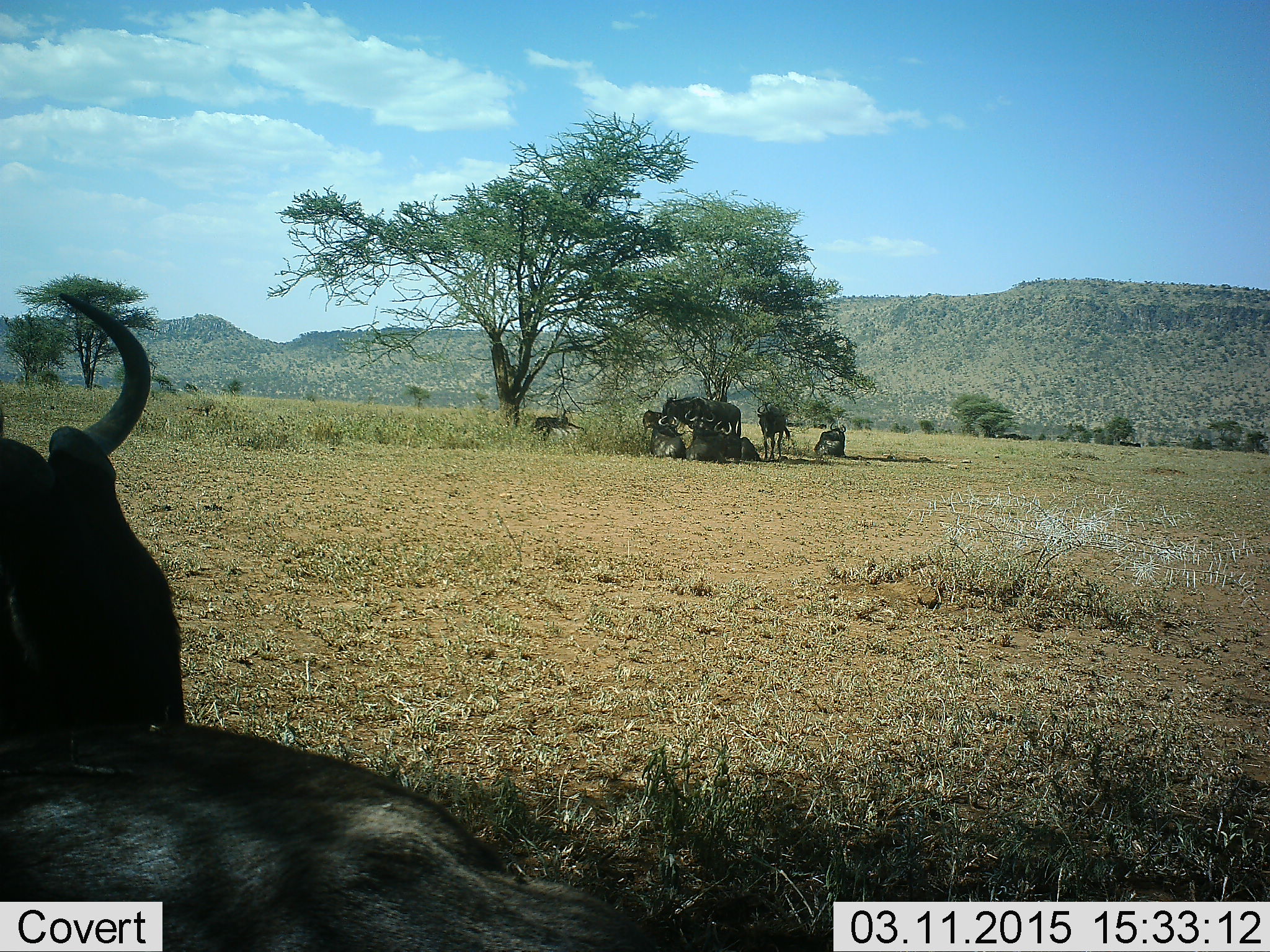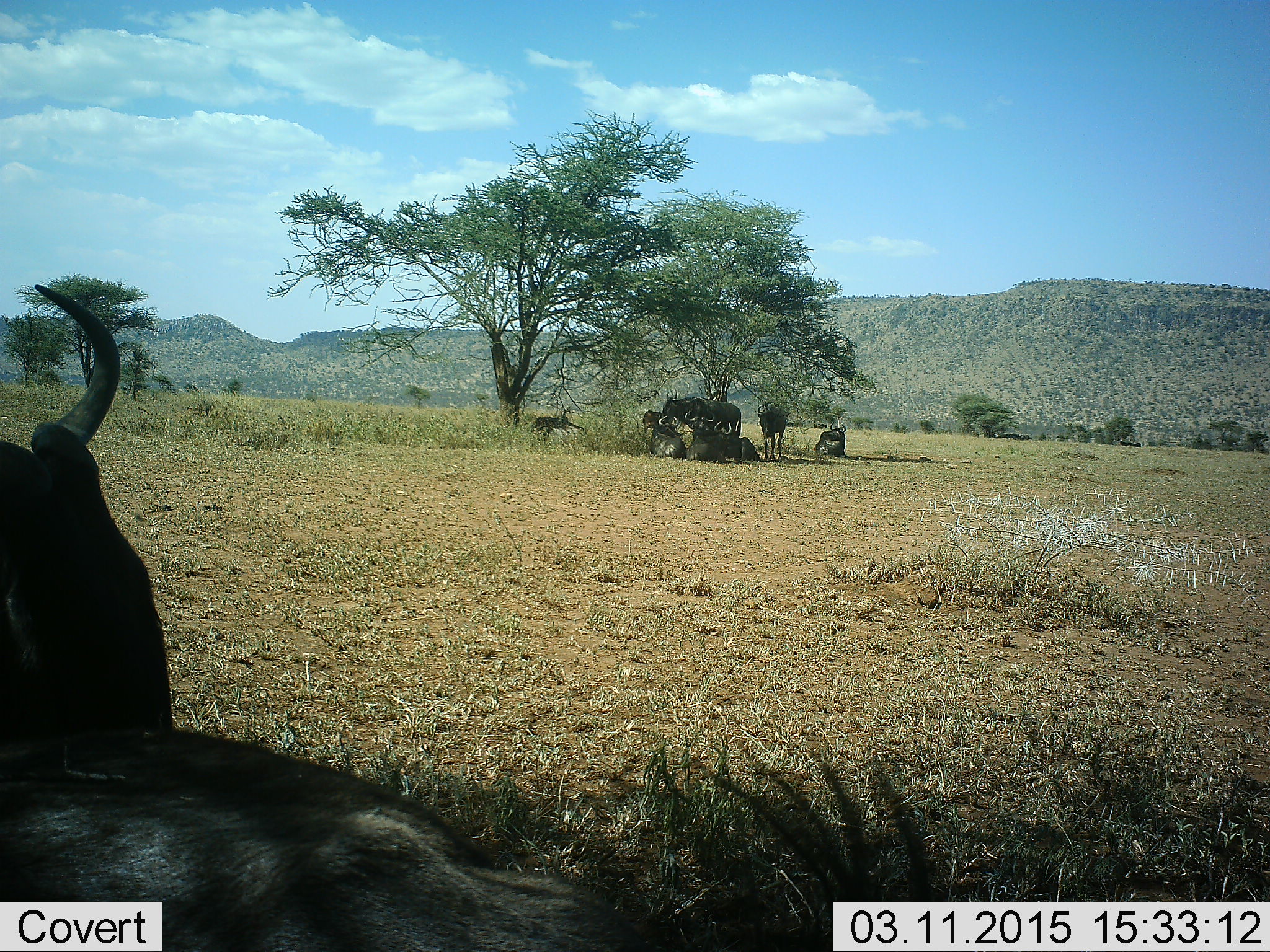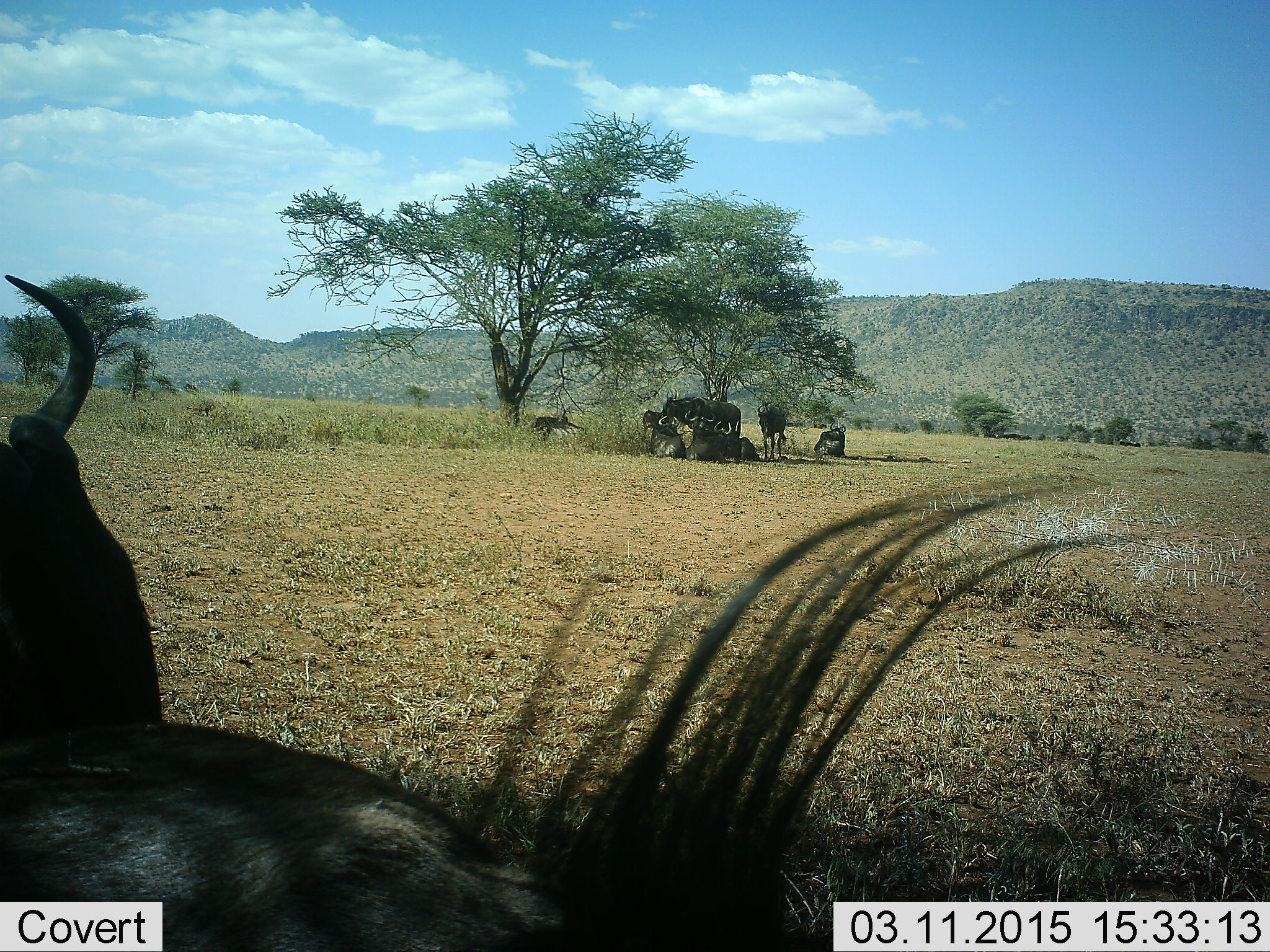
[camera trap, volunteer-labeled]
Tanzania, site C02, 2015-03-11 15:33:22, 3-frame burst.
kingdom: Animalia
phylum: Chordata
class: Mammalia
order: Artiodactyla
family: Bovidae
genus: Connochaetes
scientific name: Connochaetes taurinus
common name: blue wildebeest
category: wildebeest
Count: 7.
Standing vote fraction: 90%.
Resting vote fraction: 100%.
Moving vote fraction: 0%.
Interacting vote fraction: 0%.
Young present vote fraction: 10%.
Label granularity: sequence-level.